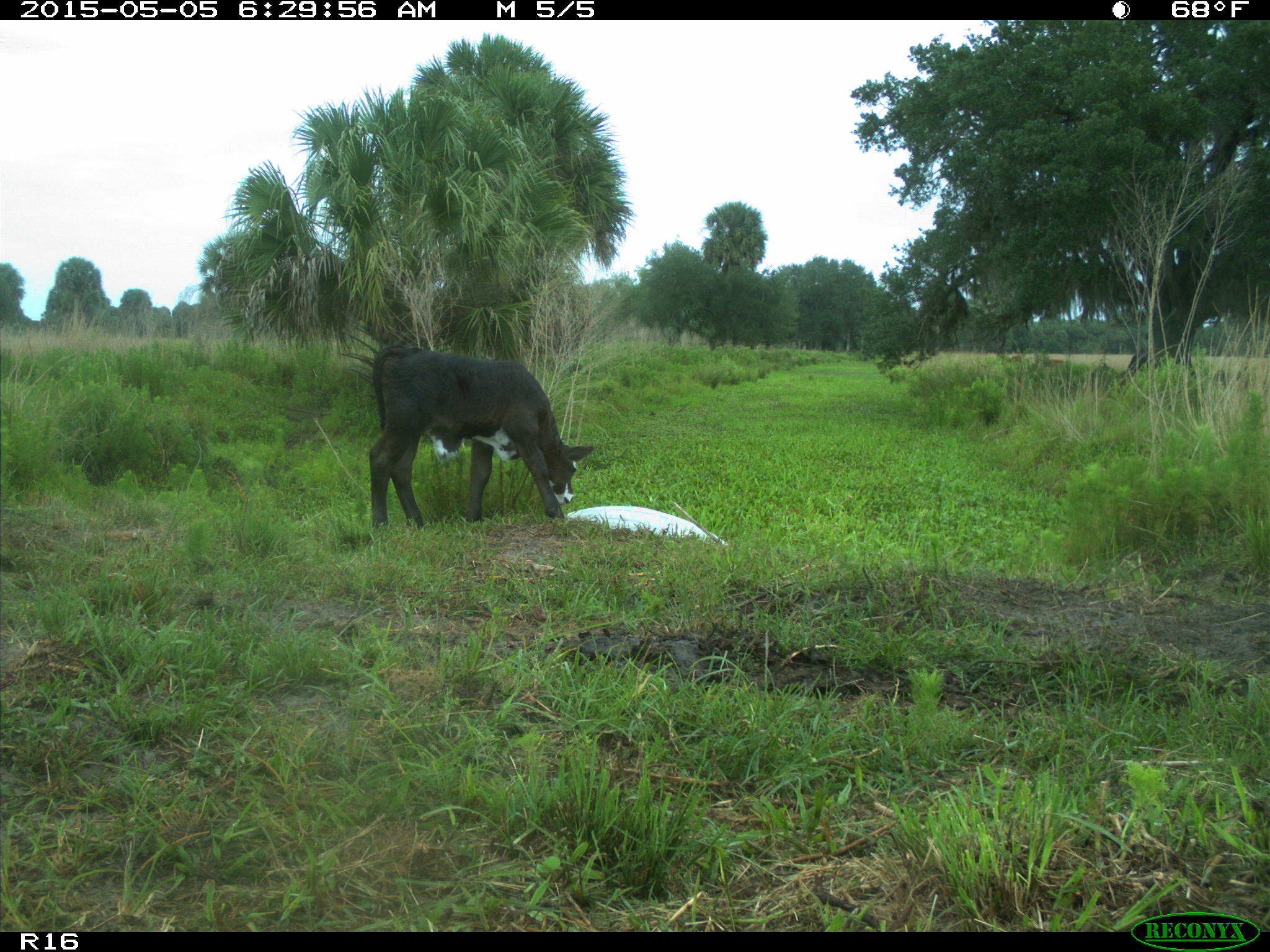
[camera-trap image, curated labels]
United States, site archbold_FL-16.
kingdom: Animalia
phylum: Chordata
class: Mammalia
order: Artiodactyla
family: Bovidae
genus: Bos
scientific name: Bos taurus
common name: domestic cow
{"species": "Bos taurus (domestic cow)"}